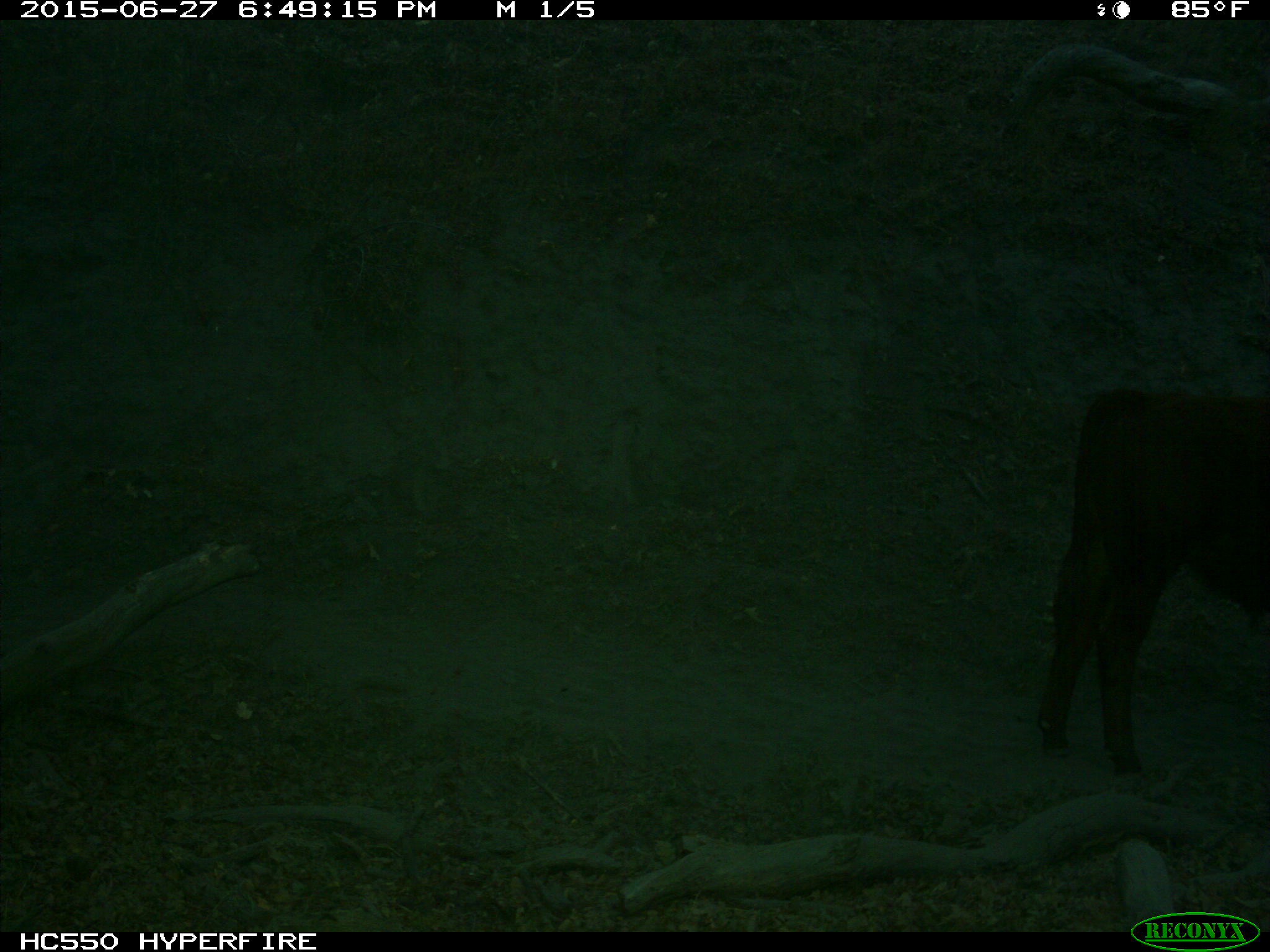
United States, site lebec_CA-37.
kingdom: Animalia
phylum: Chordata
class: Mammalia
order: Artiodactyla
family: Bovidae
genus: Bos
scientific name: Bos taurus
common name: domestic cow